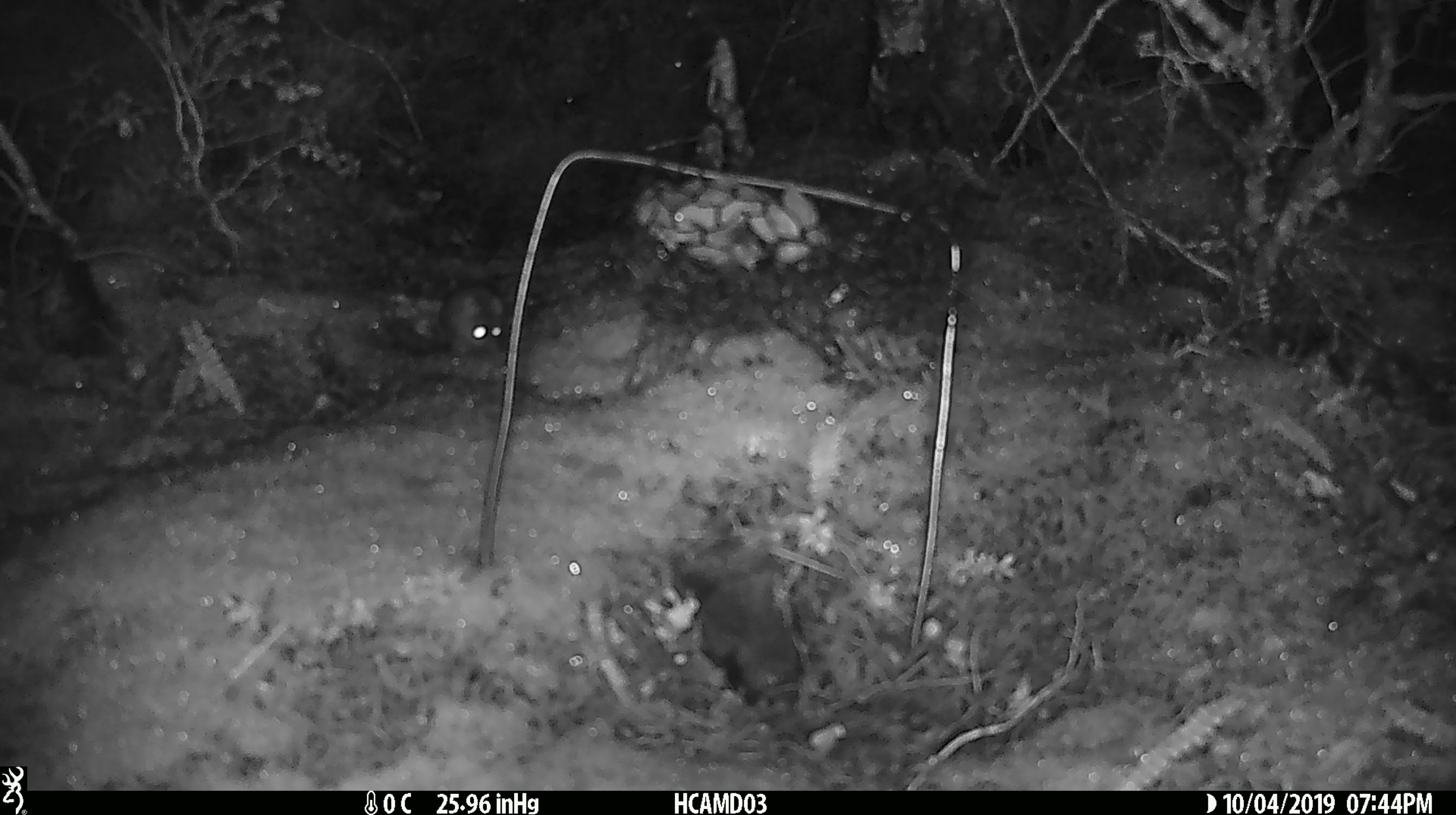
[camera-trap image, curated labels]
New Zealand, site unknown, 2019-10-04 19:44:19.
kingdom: Animalia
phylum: Chordata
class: Mammalia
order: Rodentia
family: Muridae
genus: Mus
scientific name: Mus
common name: mouse